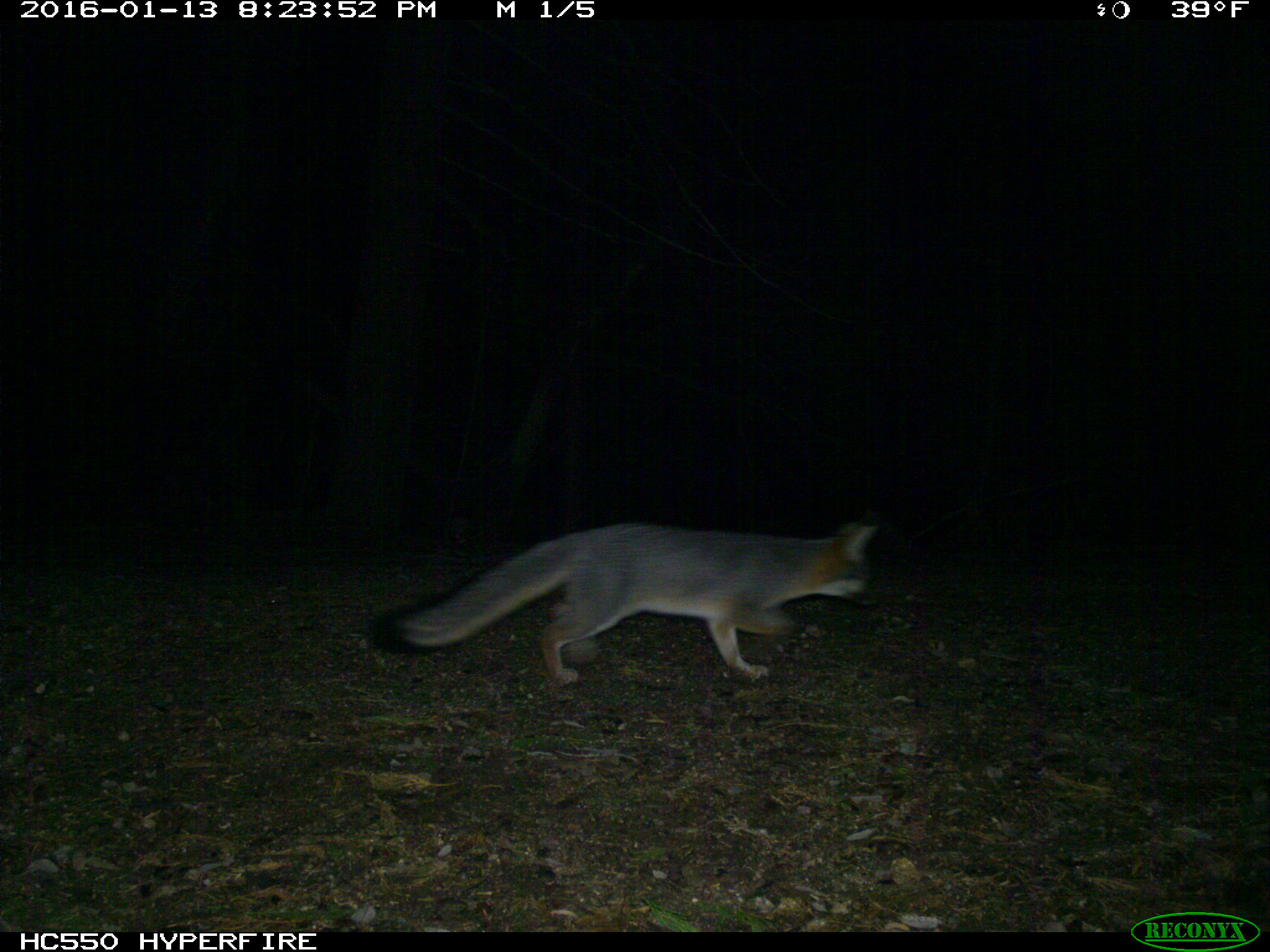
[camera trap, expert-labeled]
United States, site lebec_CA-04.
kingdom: Animalia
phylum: Chordata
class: Mammalia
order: Carnivora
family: Canidae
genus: Urocyon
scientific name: Urocyon cinereoargenteus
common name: gray fox